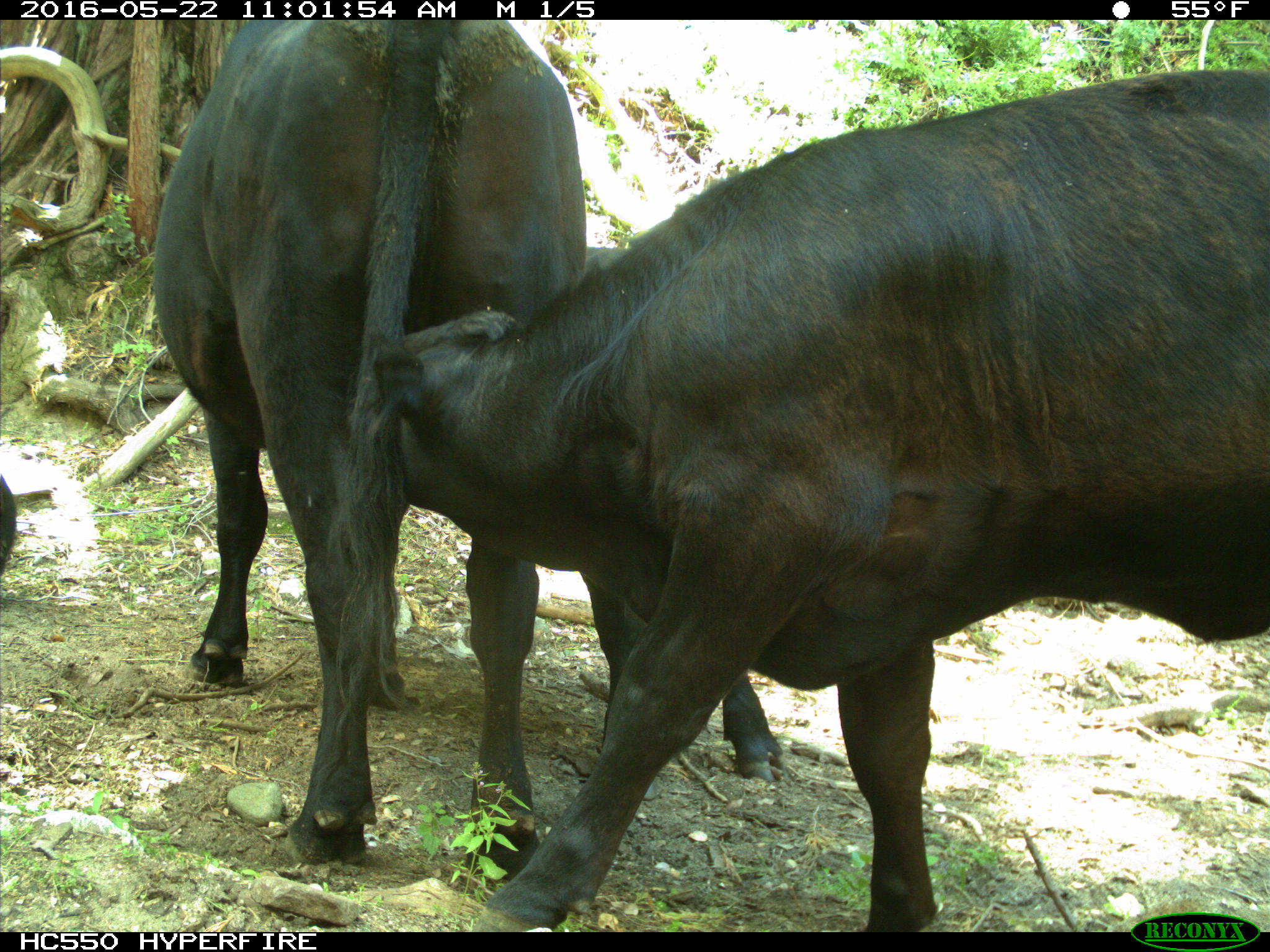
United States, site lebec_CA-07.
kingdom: Animalia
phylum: Chordata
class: Mammalia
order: Artiodactyla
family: Bovidae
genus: Bos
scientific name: Bos taurus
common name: domestic cow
Bos taurus (domestic cow).